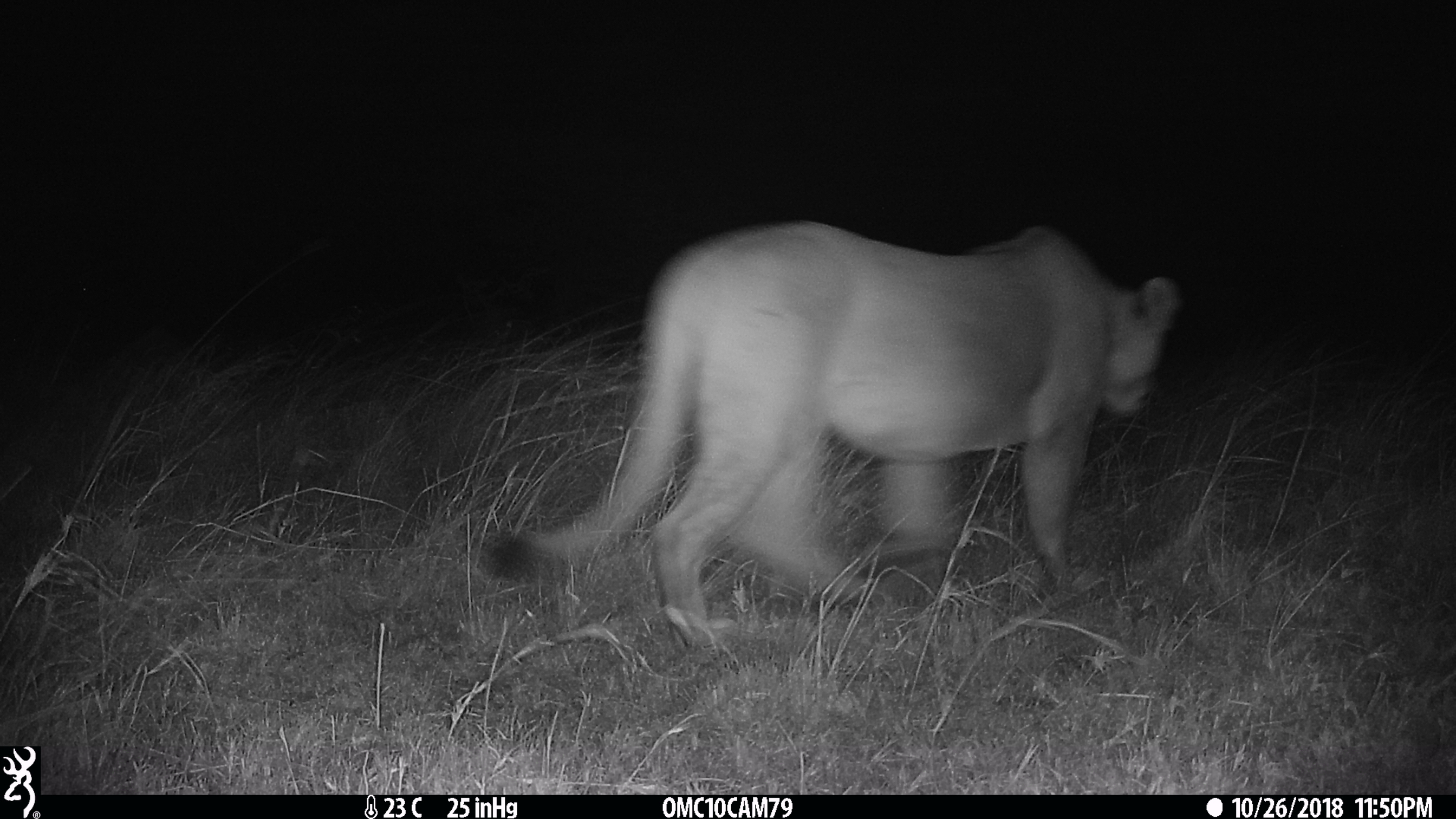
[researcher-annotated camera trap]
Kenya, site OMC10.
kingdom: Animalia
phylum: Chordata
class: Mammalia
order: Carnivora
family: Felidae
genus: Panthera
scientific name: Panthera leo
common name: lion